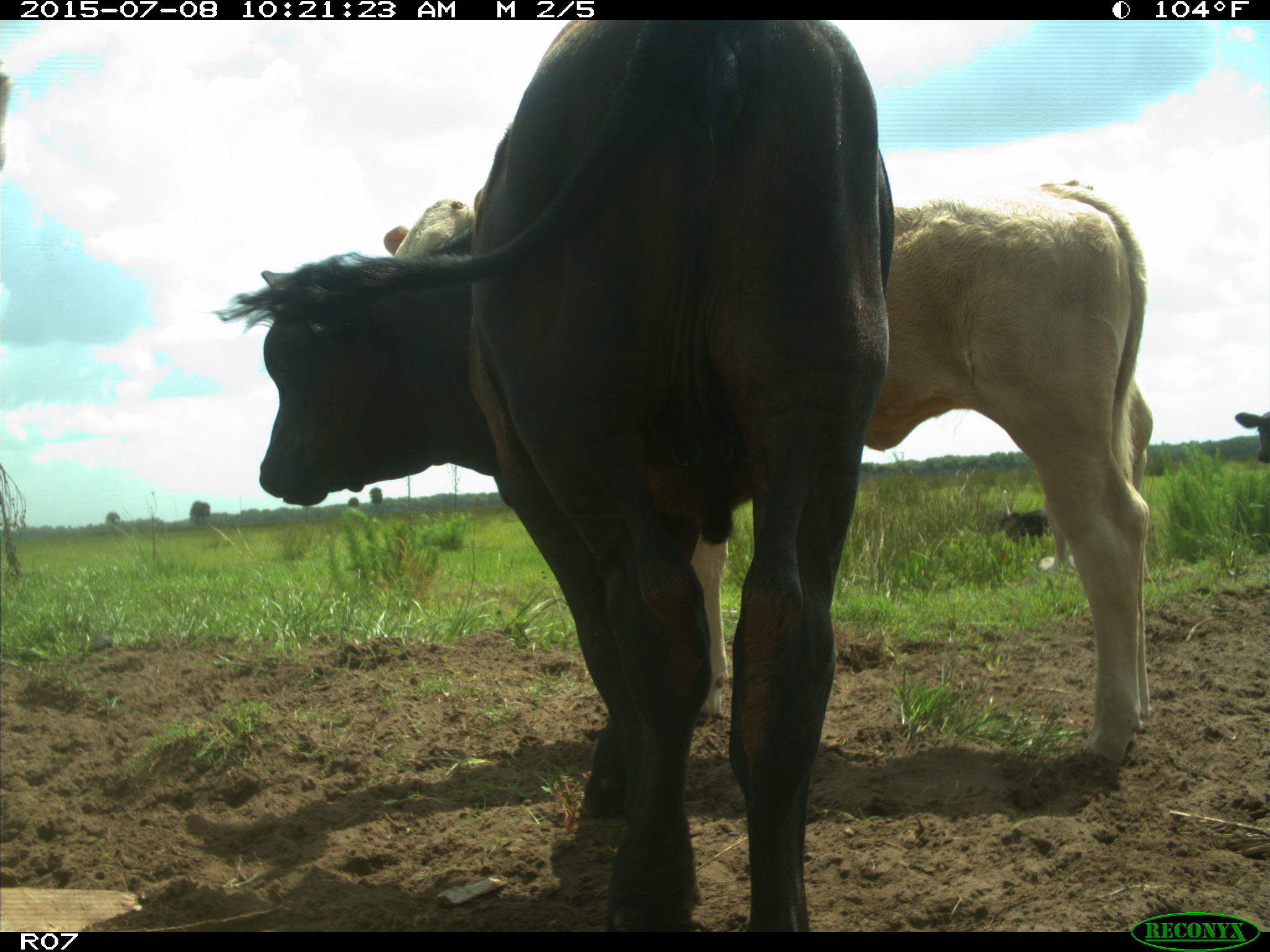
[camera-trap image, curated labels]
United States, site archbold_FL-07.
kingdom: Animalia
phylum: Chordata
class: Mammalia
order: Artiodactyla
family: Bovidae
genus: Bos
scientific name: Bos taurus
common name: domestic cow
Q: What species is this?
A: Bos taurus (domestic cow).